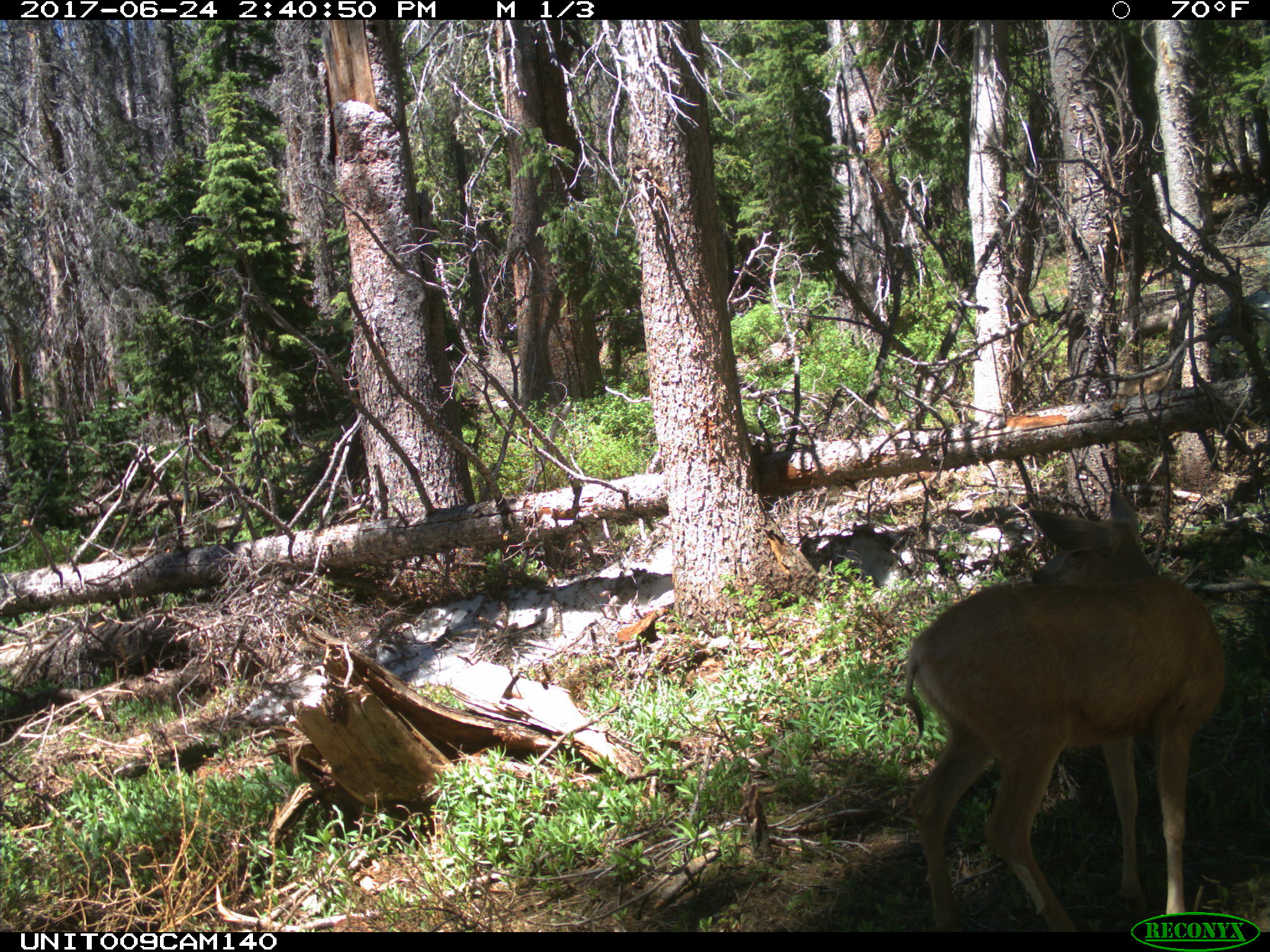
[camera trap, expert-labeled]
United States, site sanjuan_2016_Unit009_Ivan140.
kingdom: Animalia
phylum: Chordata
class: Mammalia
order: Artiodactyla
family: Cervidae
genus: Odocoileus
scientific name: Odocoileus hemionus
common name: mule deer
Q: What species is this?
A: Odocoileus hemionus (mule deer).